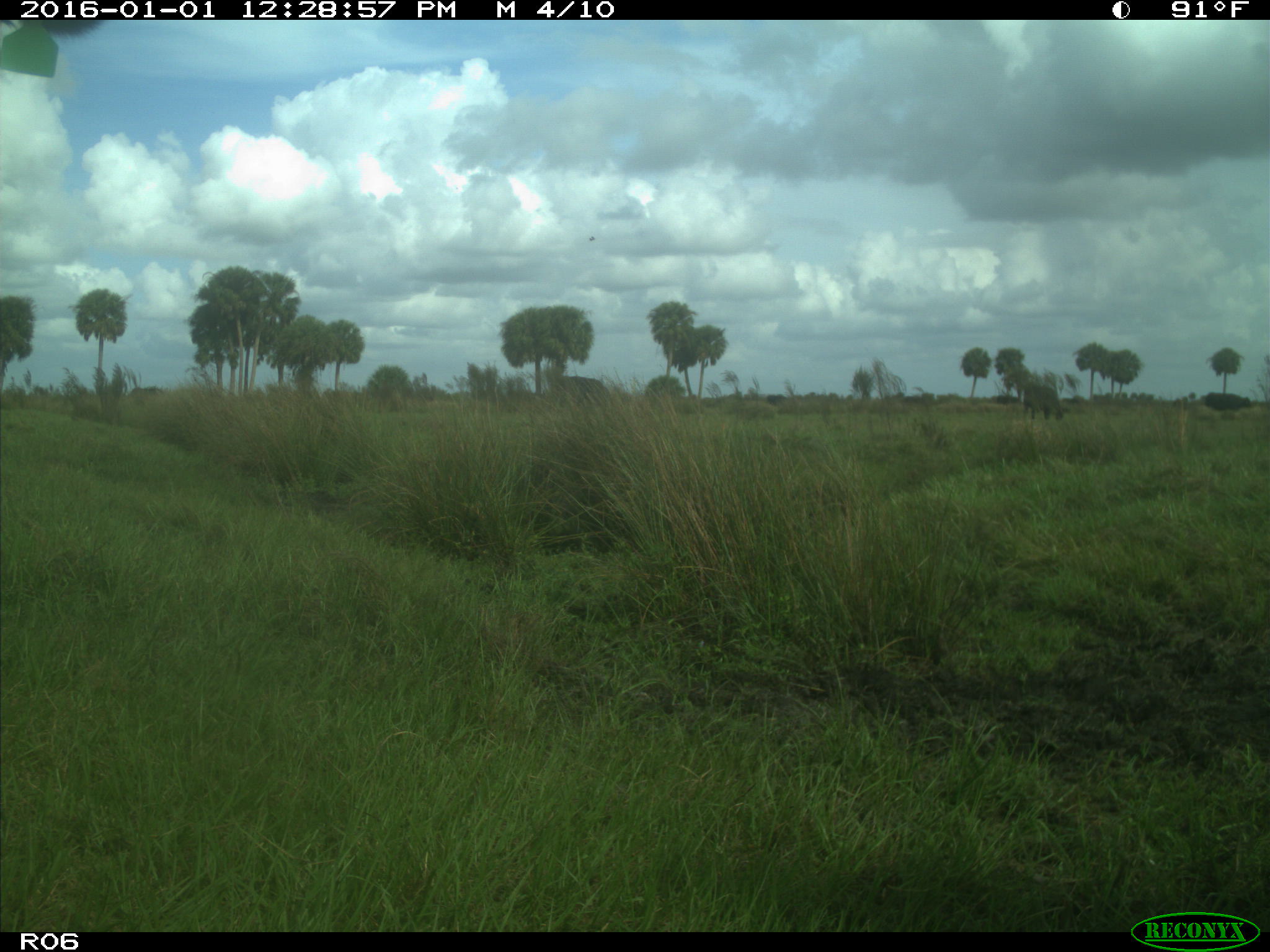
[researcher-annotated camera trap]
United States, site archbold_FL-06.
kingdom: Animalia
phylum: Chordata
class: Mammalia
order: Artiodactyla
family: Bovidae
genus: Bos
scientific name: Bos taurus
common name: domestic cow